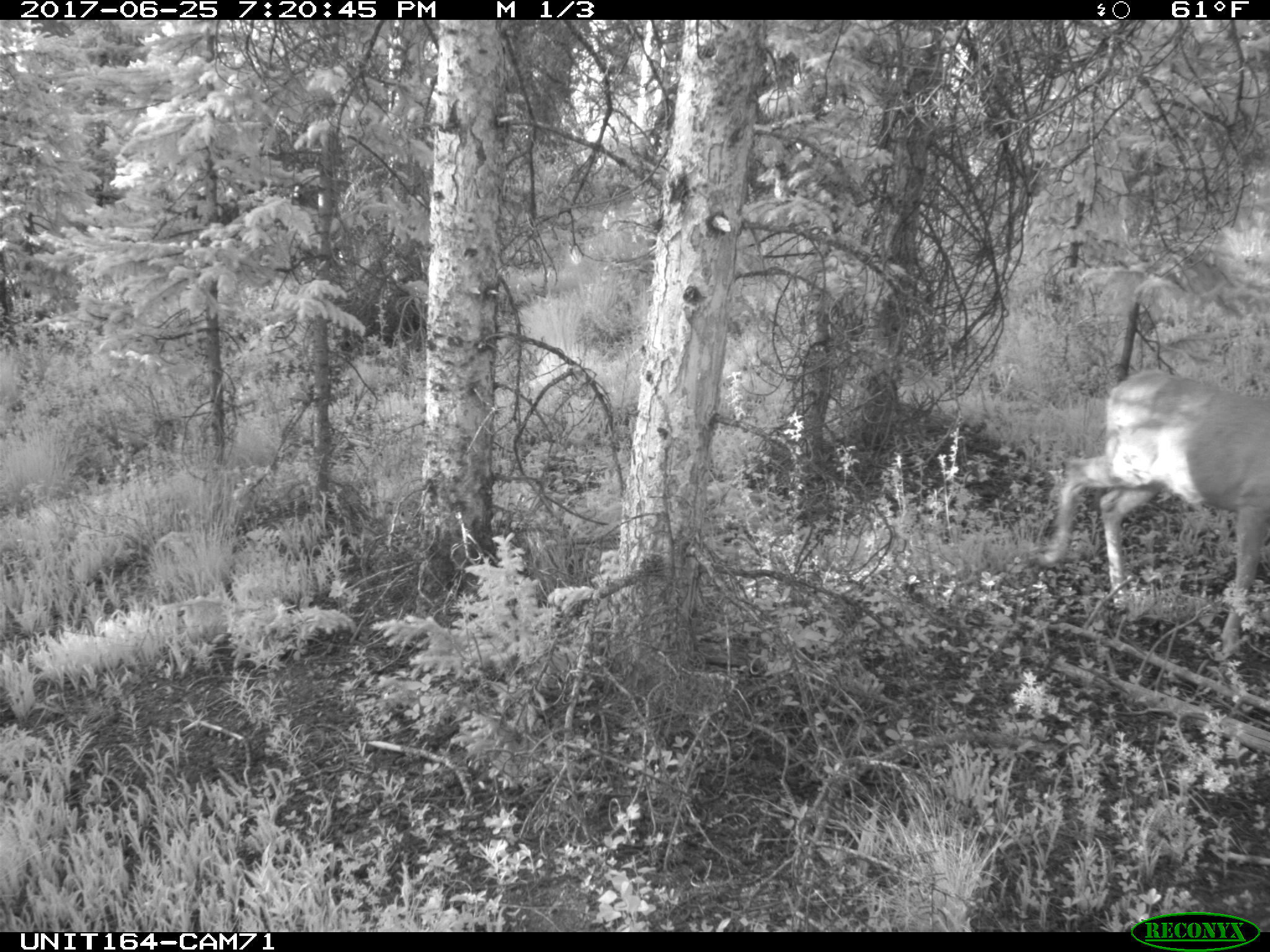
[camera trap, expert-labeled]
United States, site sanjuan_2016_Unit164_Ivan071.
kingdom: Animalia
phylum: Chordata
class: Mammalia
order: Artiodactyla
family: Cervidae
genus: Odocoileus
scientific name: Odocoileus hemionus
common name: mule deer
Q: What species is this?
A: Odocoileus hemionus (mule deer).